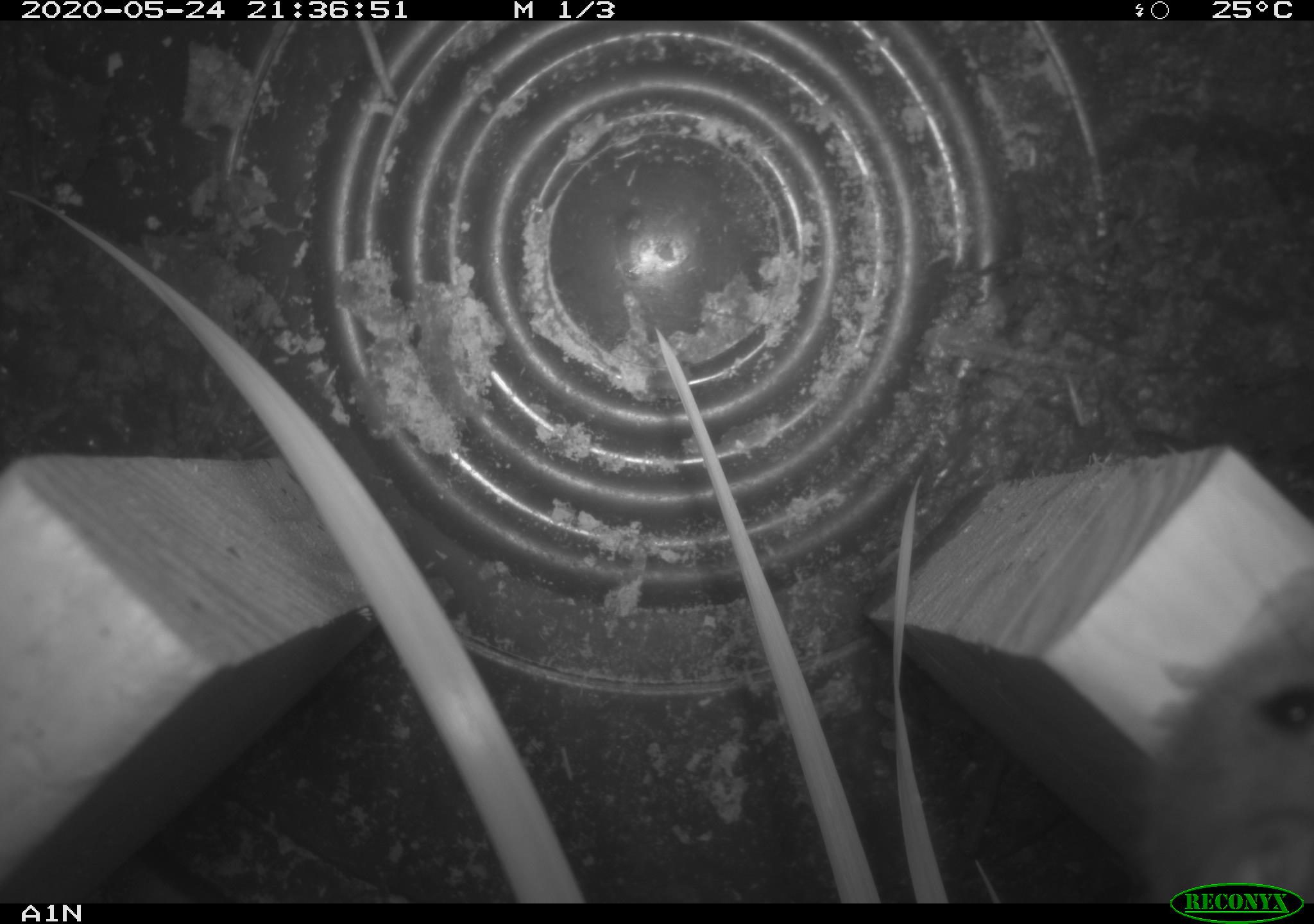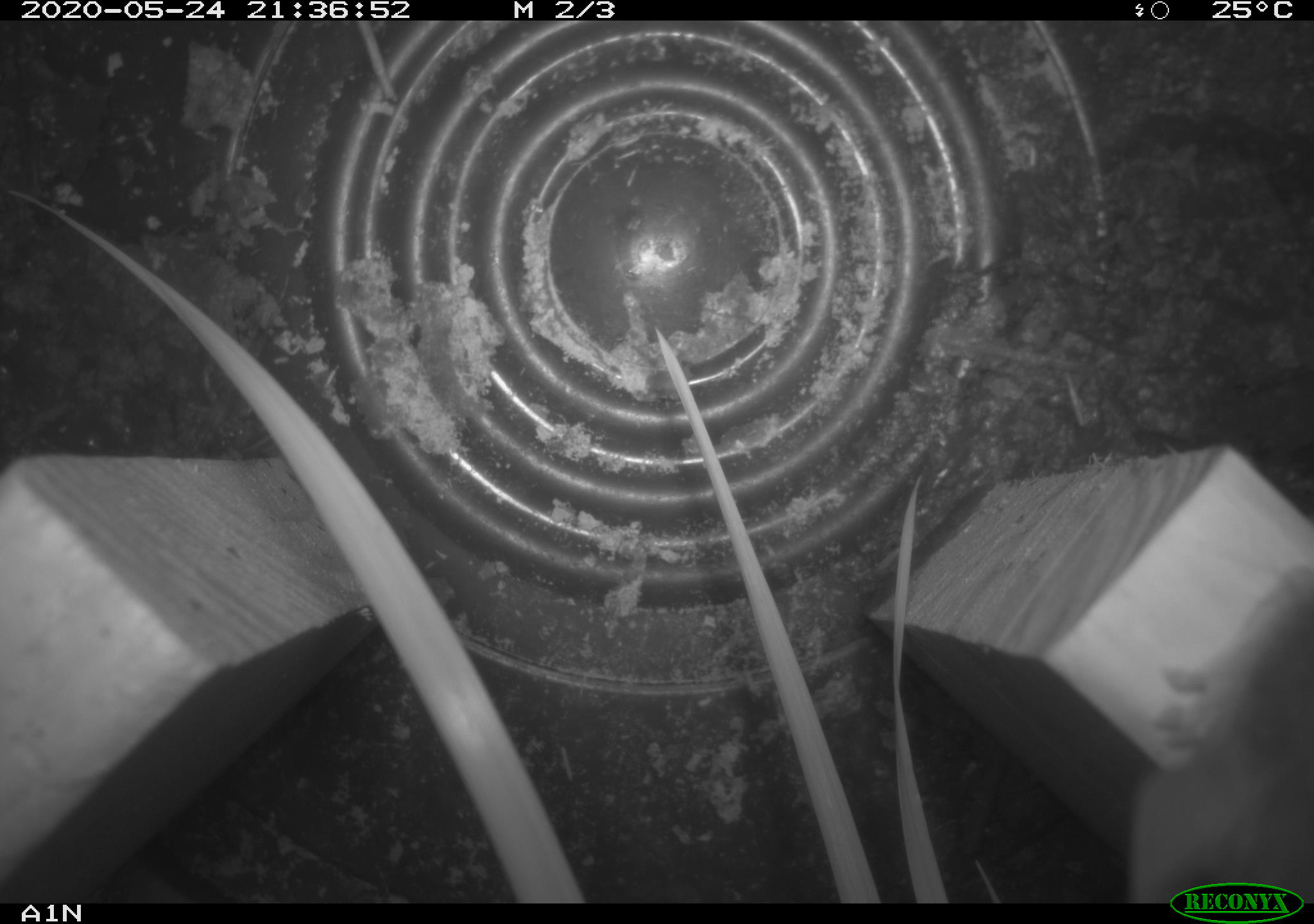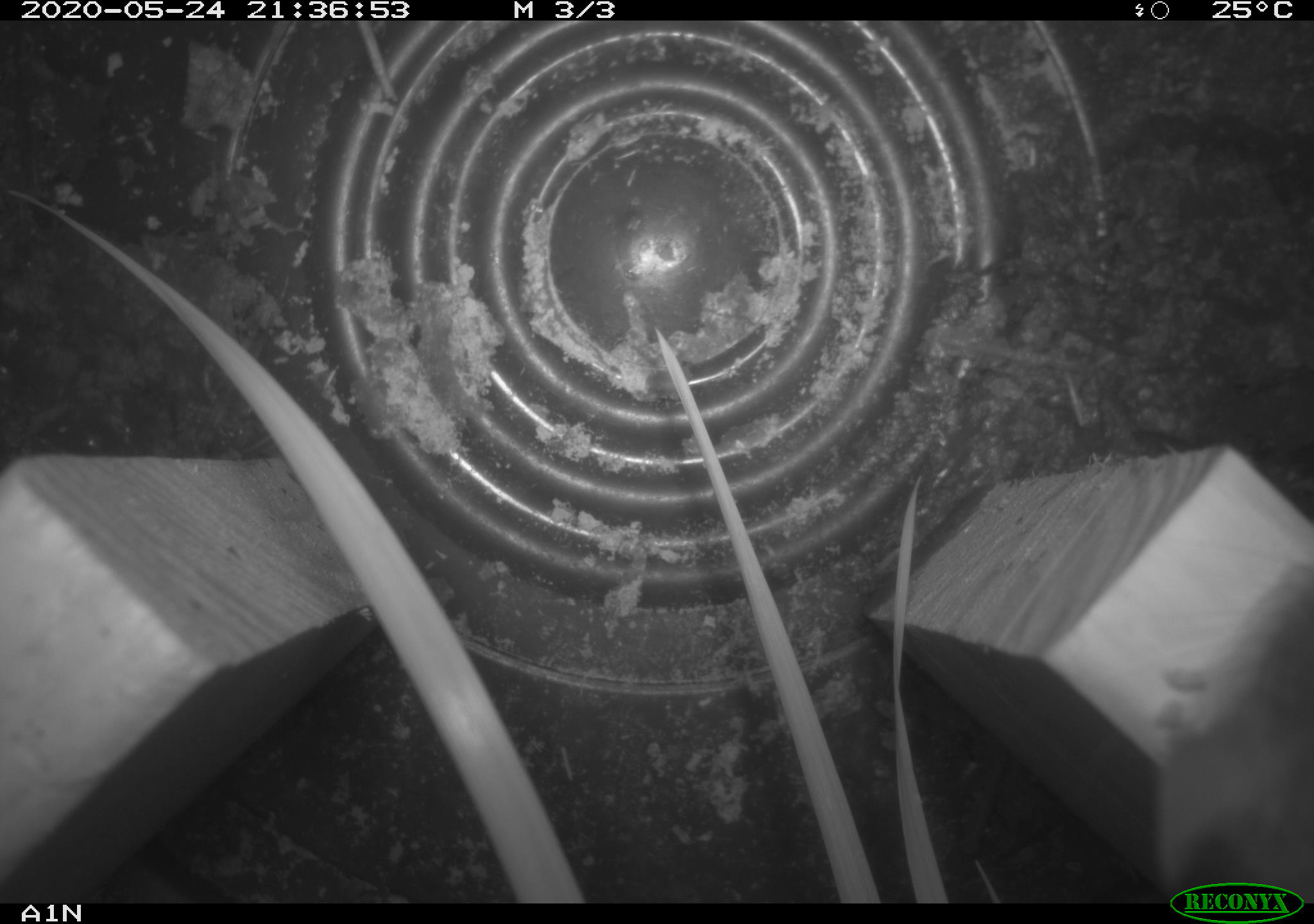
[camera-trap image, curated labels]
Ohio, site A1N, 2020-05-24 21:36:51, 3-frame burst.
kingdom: Animalia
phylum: Chordata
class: Mammalia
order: Rodentia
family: Cricetidae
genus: Peromyscus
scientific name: Peromyscus leucopus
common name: white-footed mouse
White-footed mouse (Peromyscus leucopus).